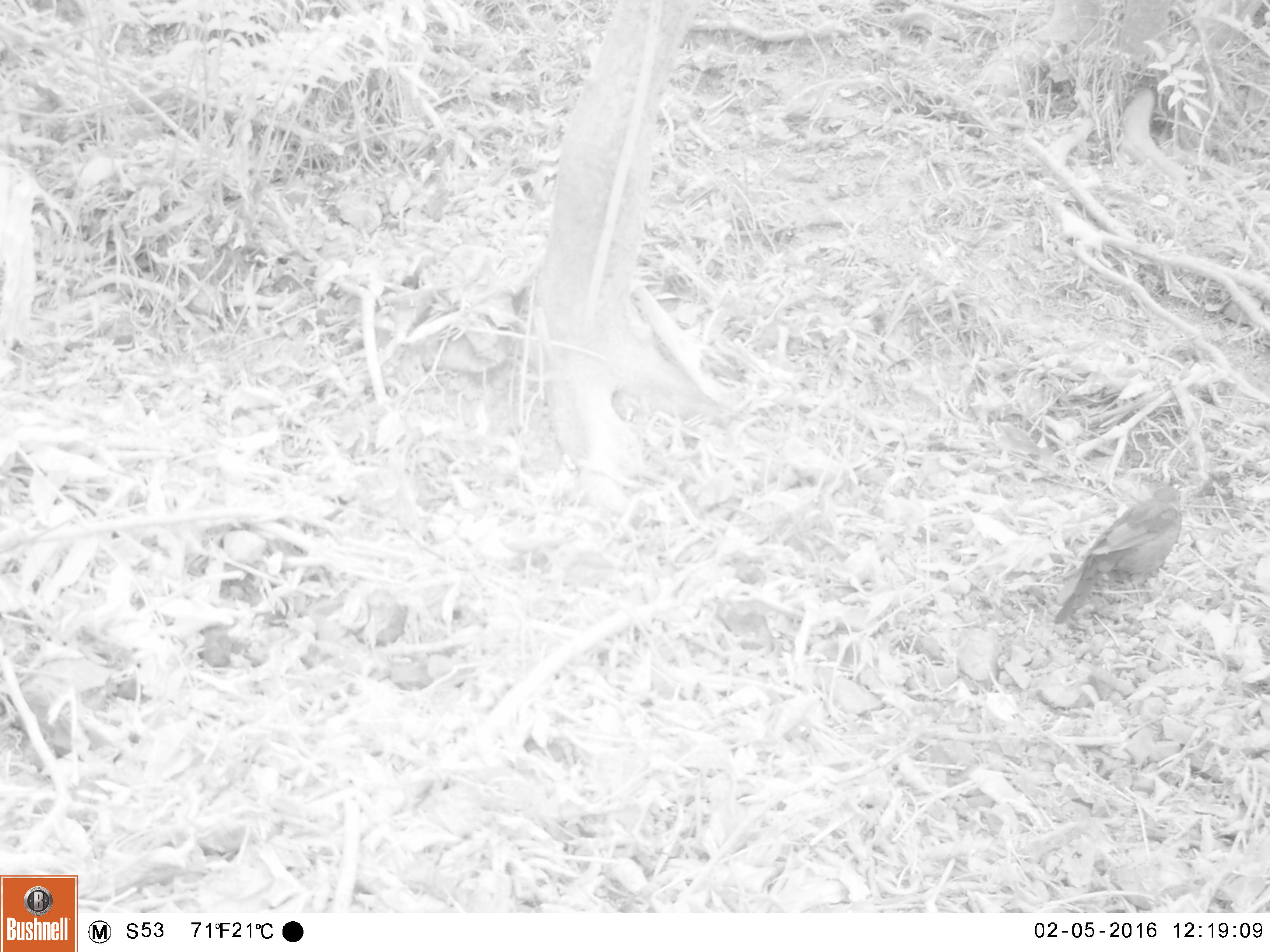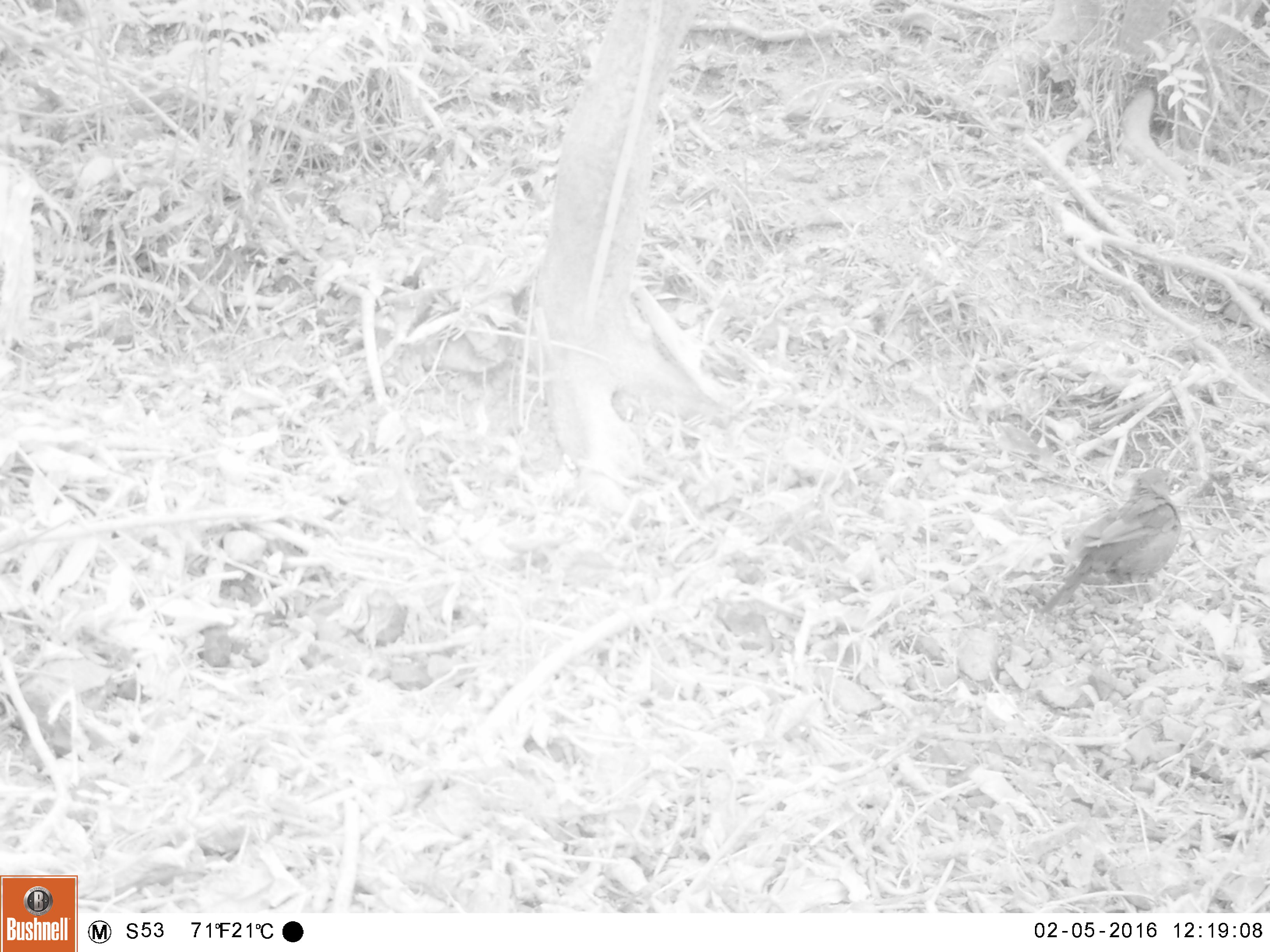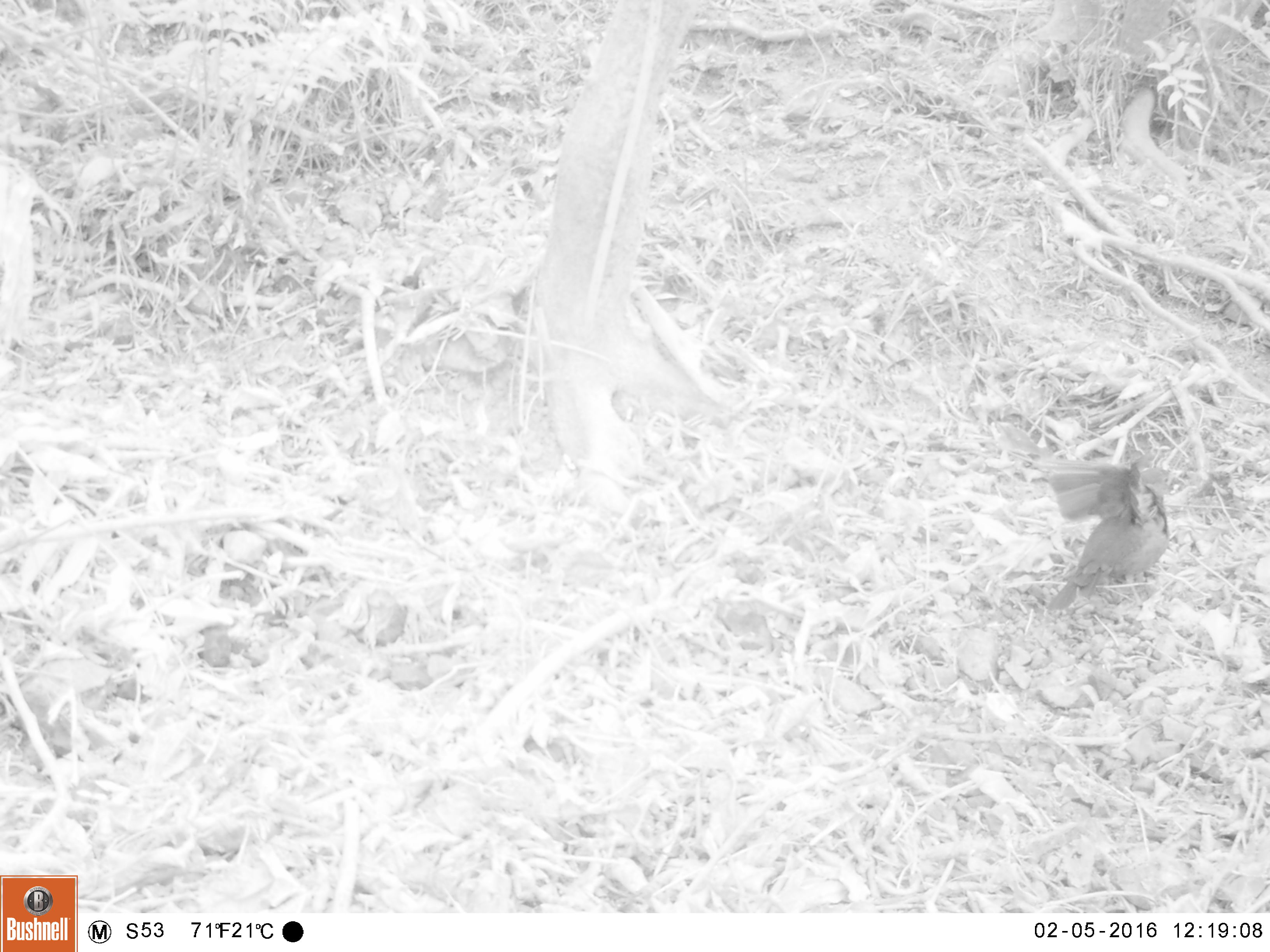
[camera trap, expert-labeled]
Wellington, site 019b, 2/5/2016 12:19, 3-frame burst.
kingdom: Animalia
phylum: Chordata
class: Aves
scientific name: Aves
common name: bird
Bird (Aves).